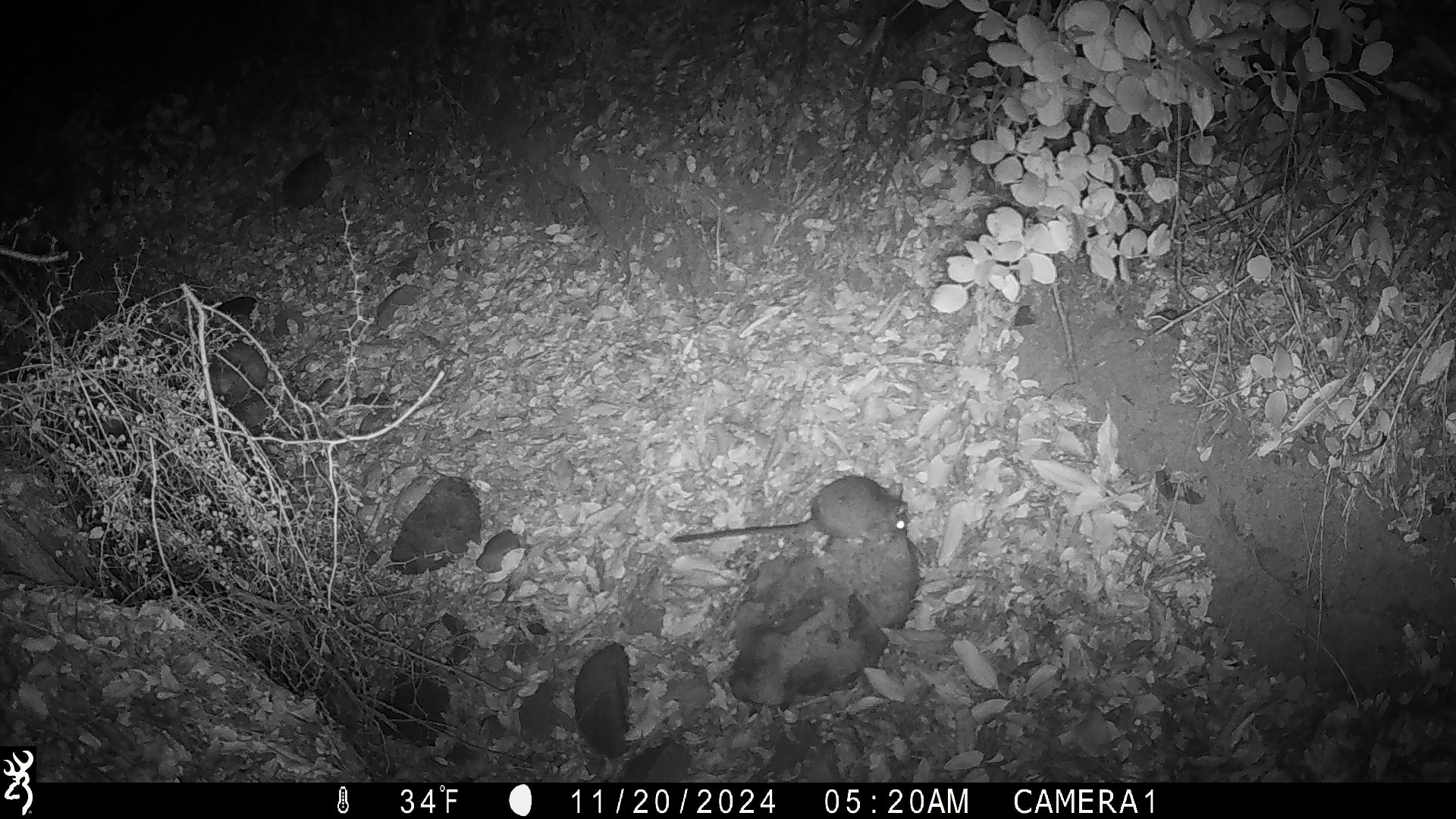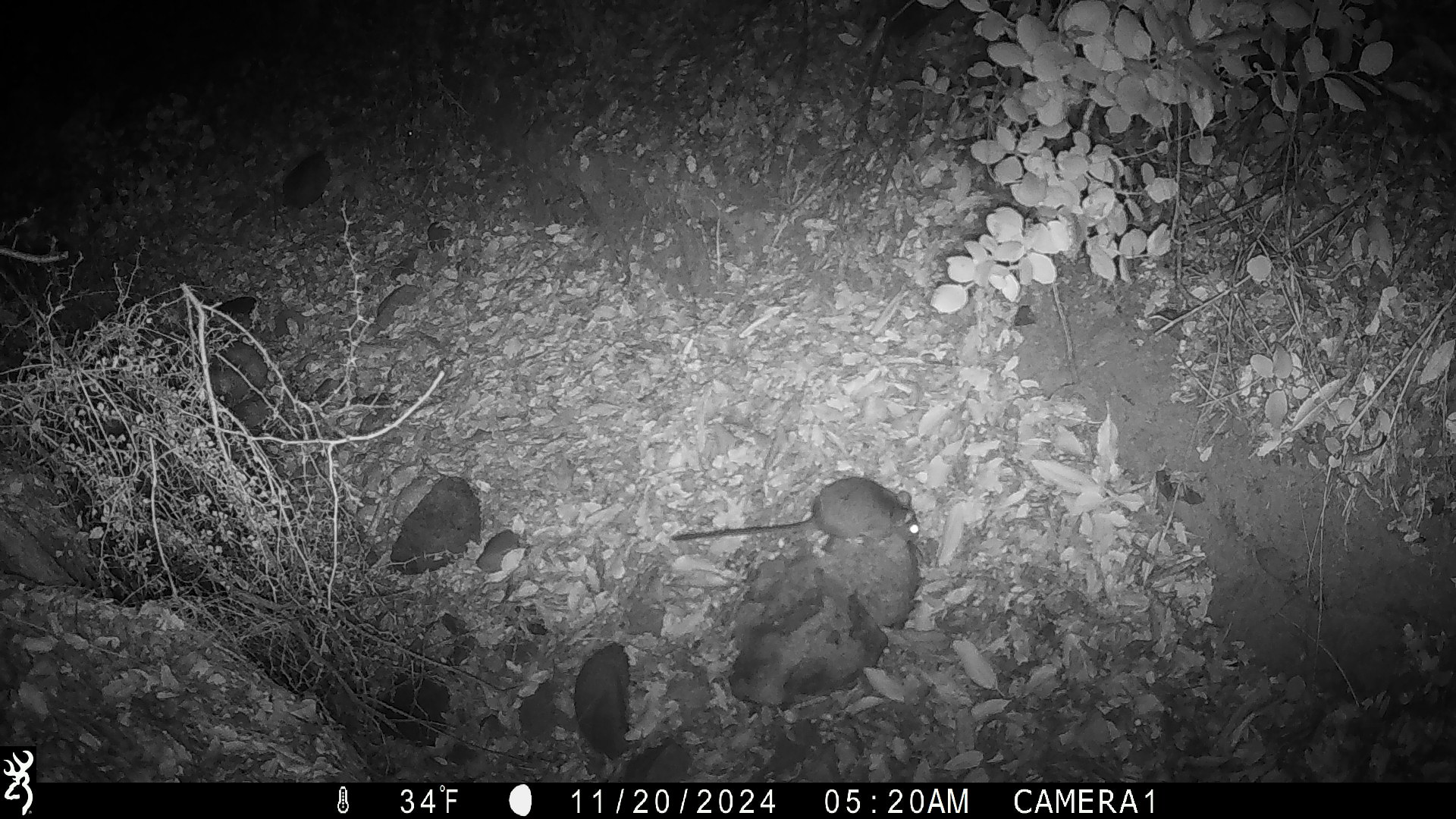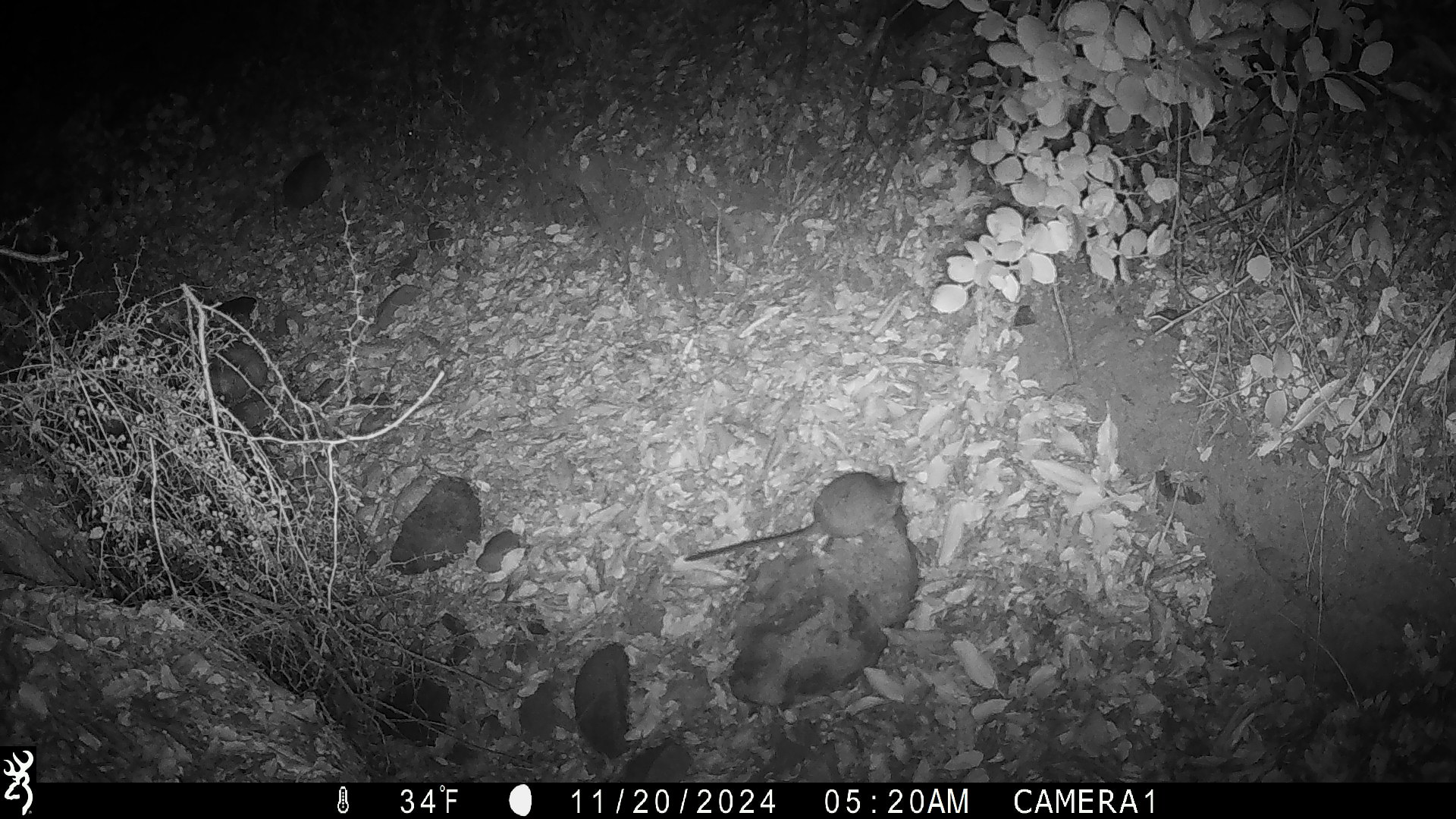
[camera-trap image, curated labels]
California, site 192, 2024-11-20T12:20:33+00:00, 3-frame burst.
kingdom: Animalia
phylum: Chordata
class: Mammalia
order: Rodentia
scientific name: Rodentia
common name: mouse or rat